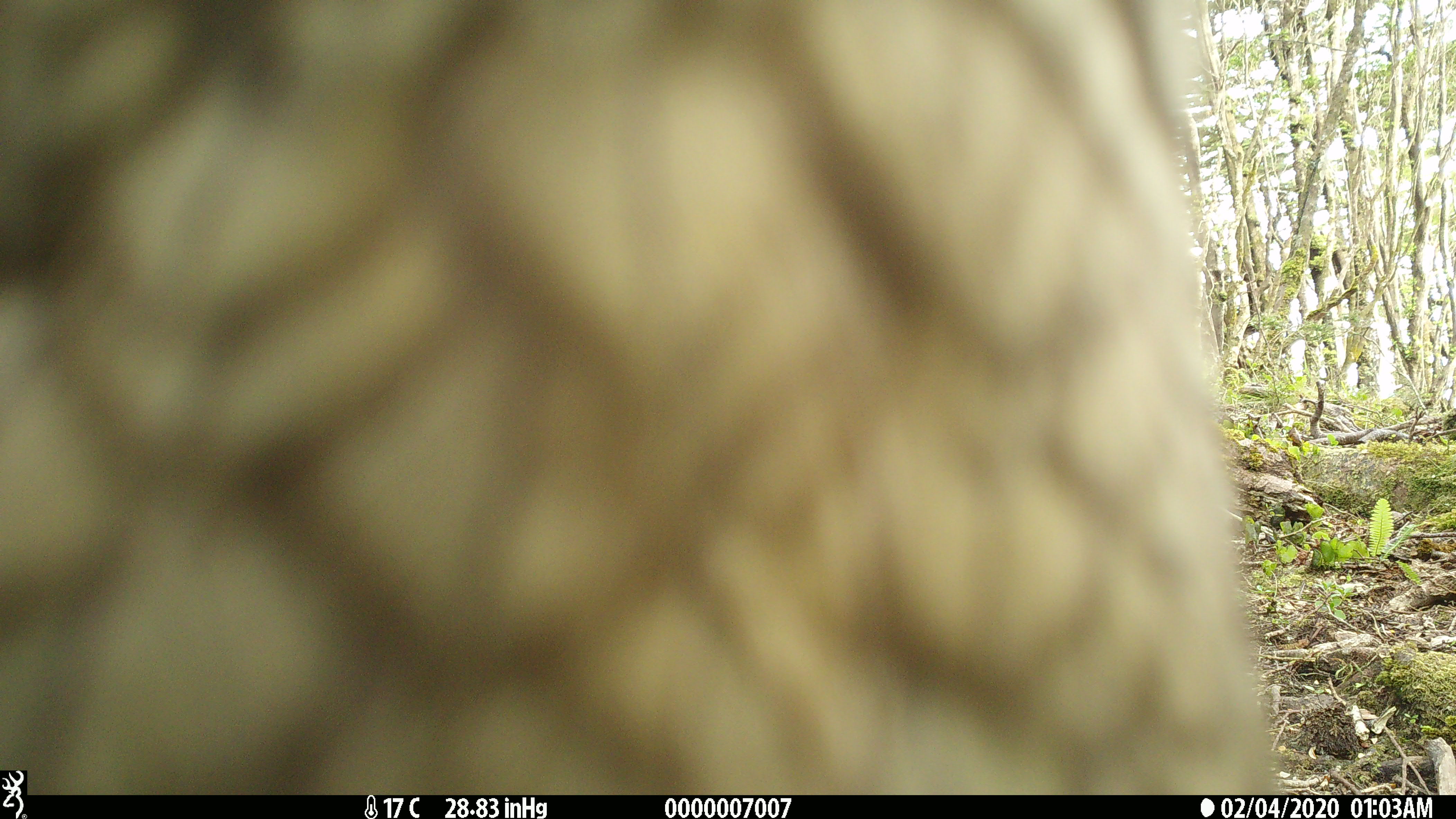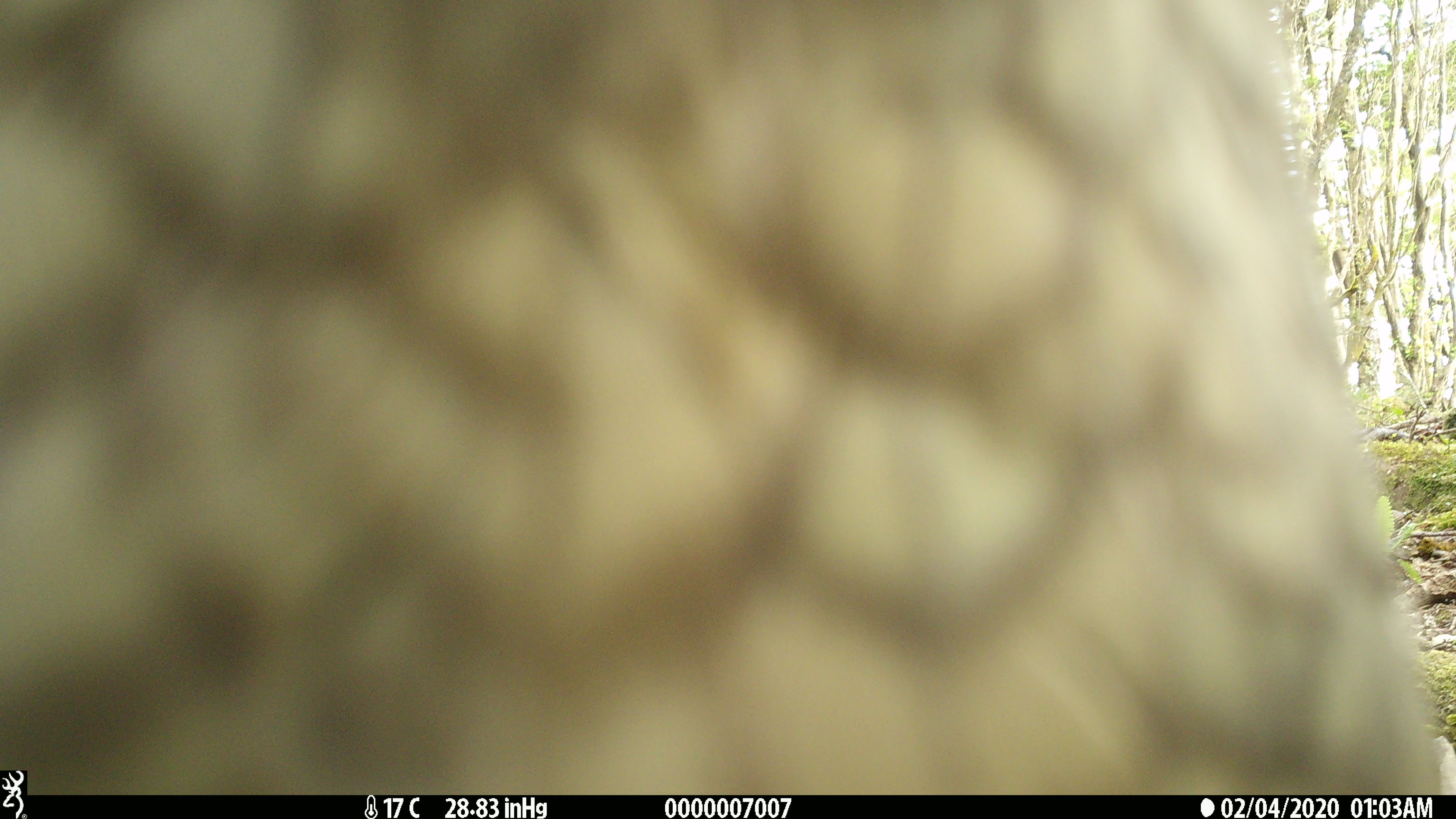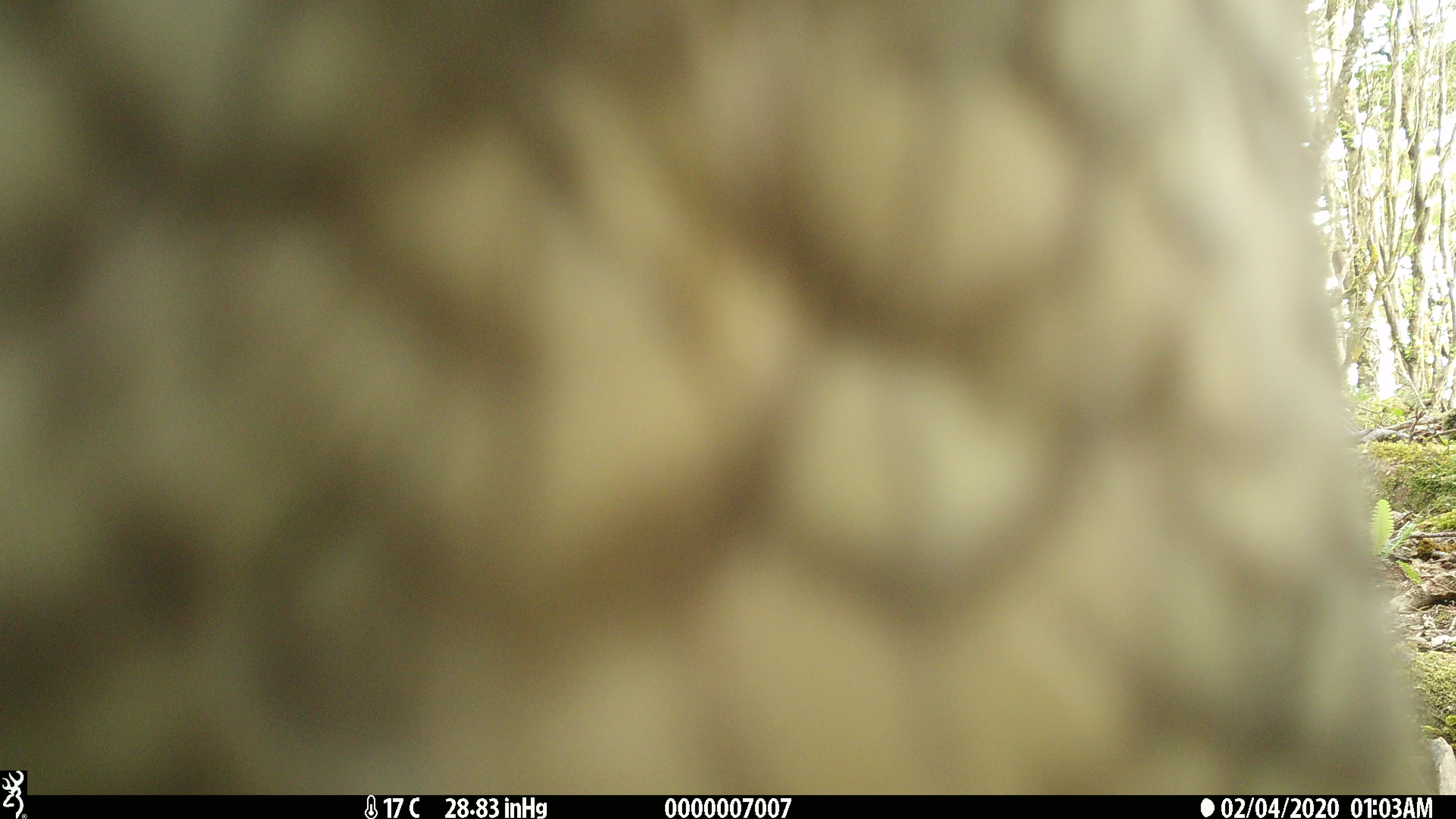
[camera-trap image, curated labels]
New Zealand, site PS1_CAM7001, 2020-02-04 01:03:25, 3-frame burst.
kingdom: Animalia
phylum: Chordata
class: Aves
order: Psittaciformes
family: Strigopidae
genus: Nestor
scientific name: Nestor notabilis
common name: kea